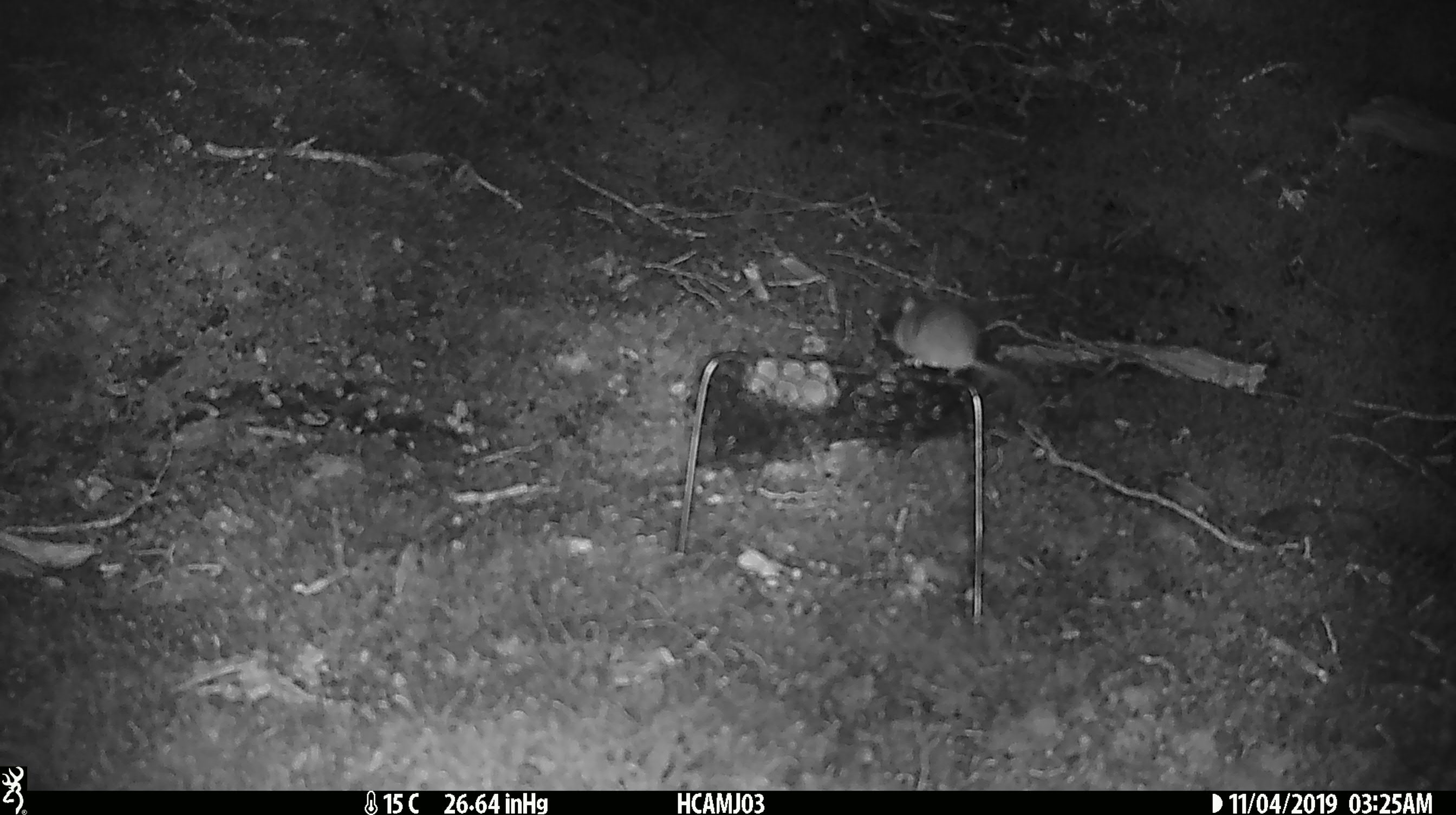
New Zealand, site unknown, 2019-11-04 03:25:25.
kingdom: Animalia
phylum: Chordata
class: Mammalia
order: Rodentia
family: Muridae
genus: Mus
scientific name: Mus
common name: mouse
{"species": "mouse (Mus)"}